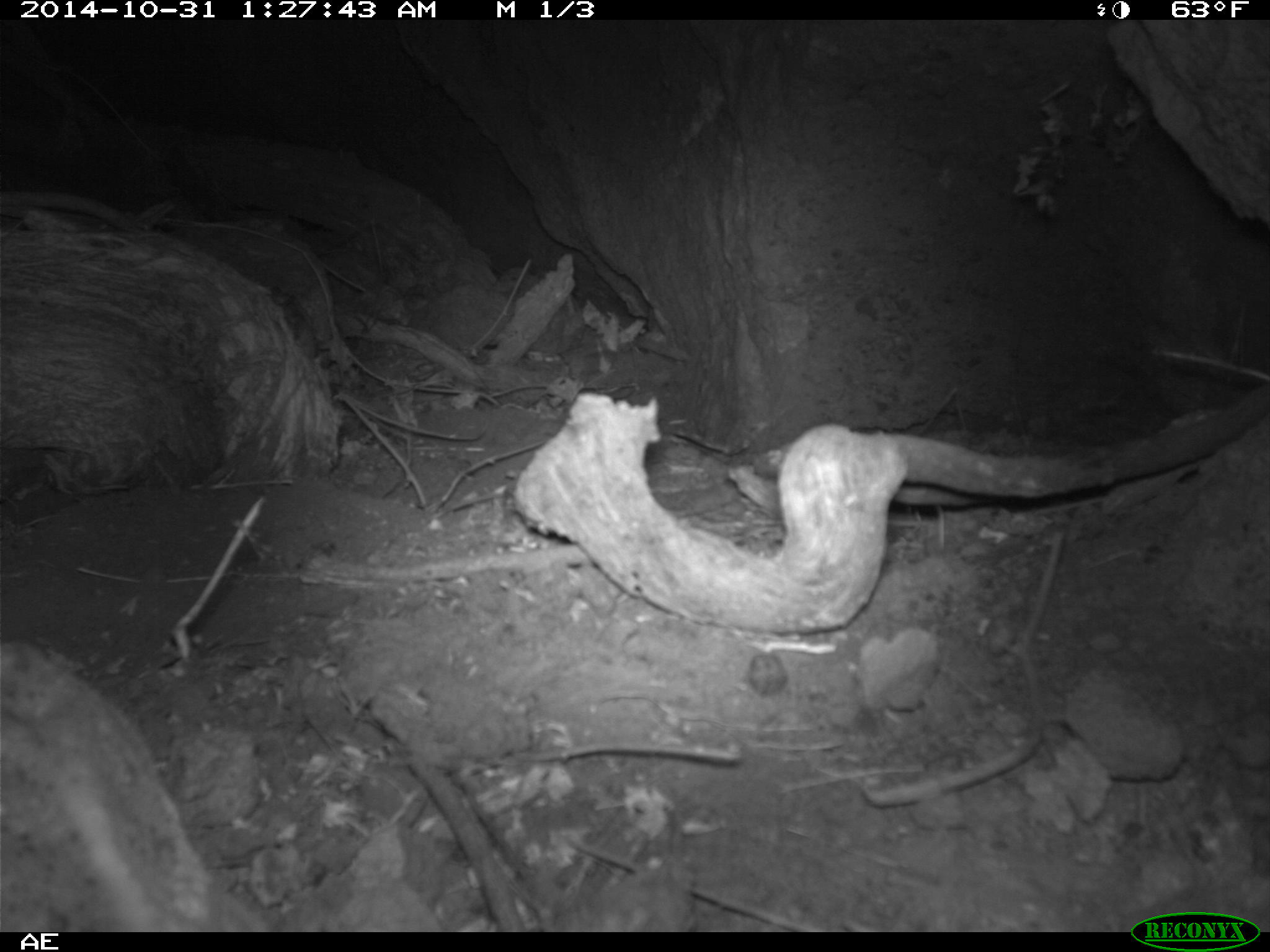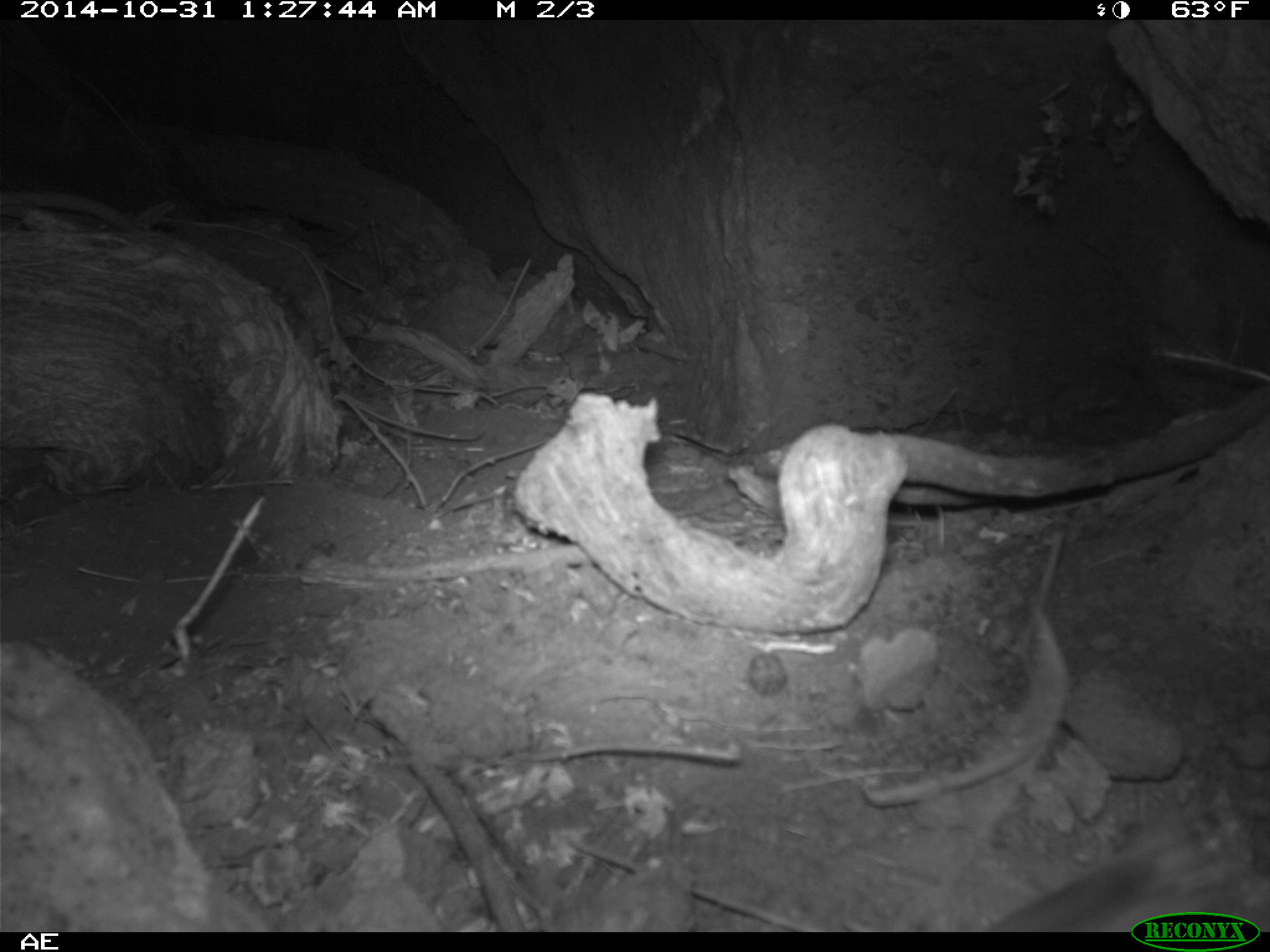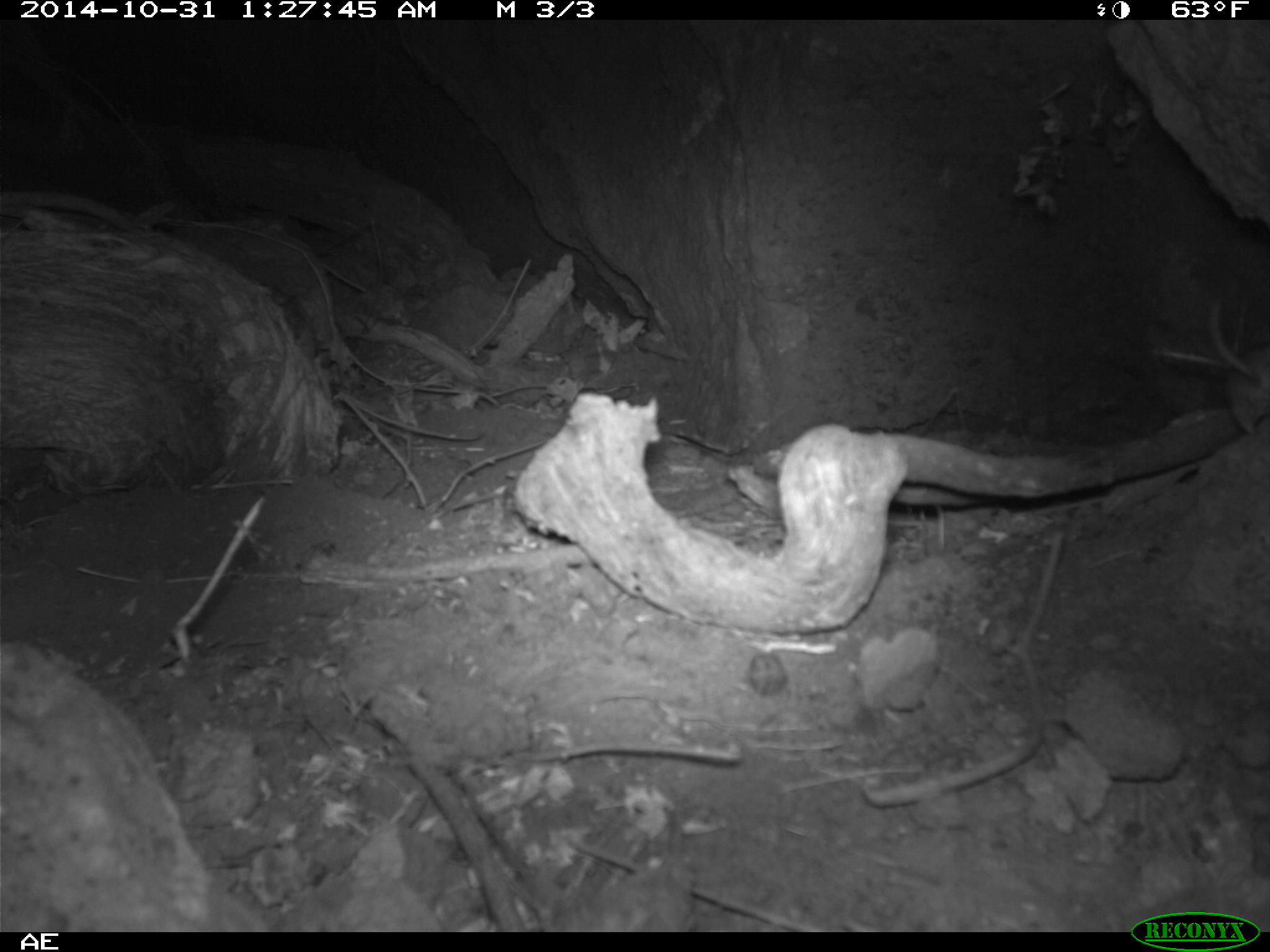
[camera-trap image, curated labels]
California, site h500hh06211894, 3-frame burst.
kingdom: Animalia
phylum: Chordata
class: Mammalia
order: Rodentia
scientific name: Rodentia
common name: rodent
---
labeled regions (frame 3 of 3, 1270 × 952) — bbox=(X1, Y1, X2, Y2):
rodent: bbox=(1207, 298, 1269, 436)